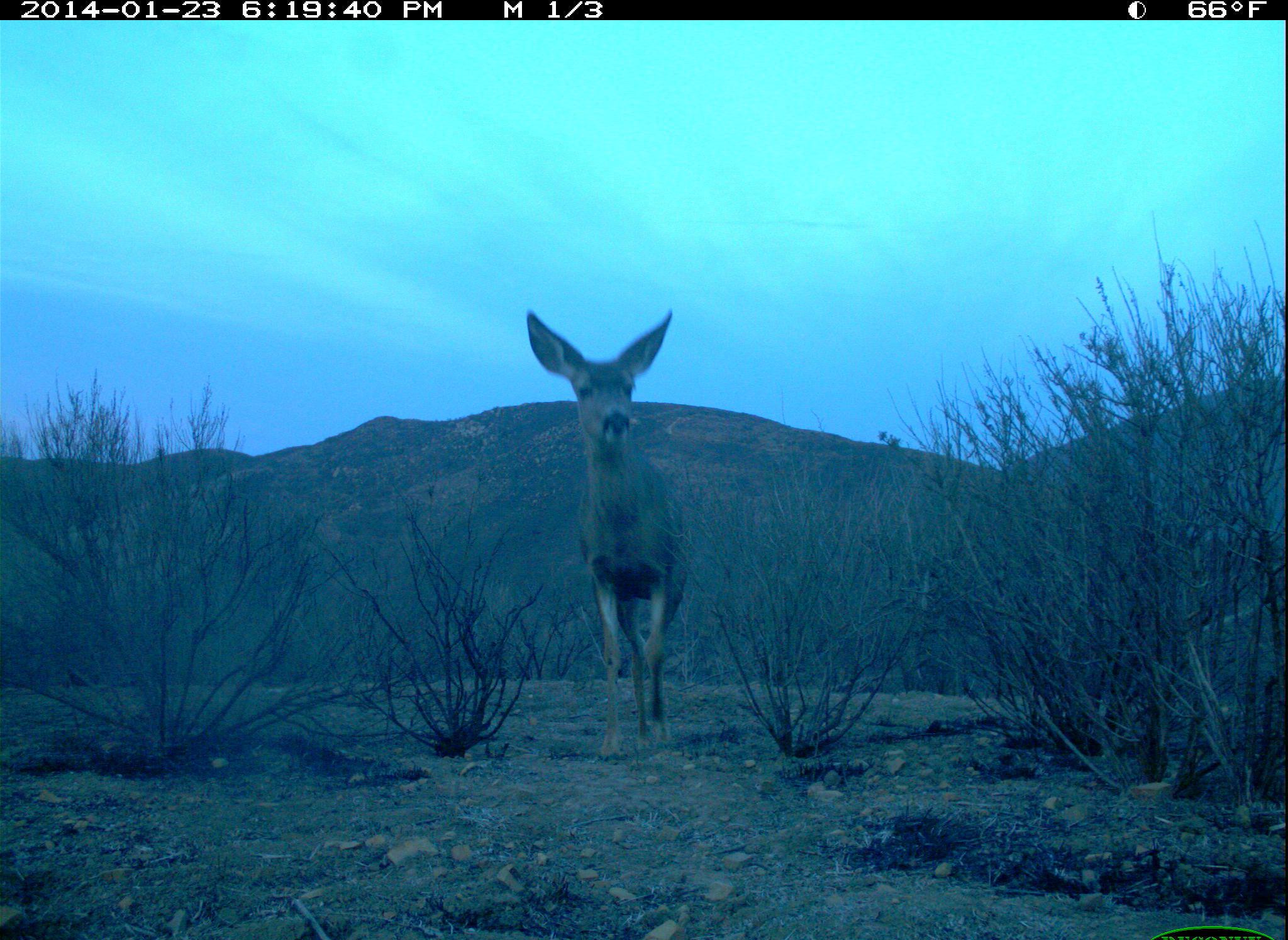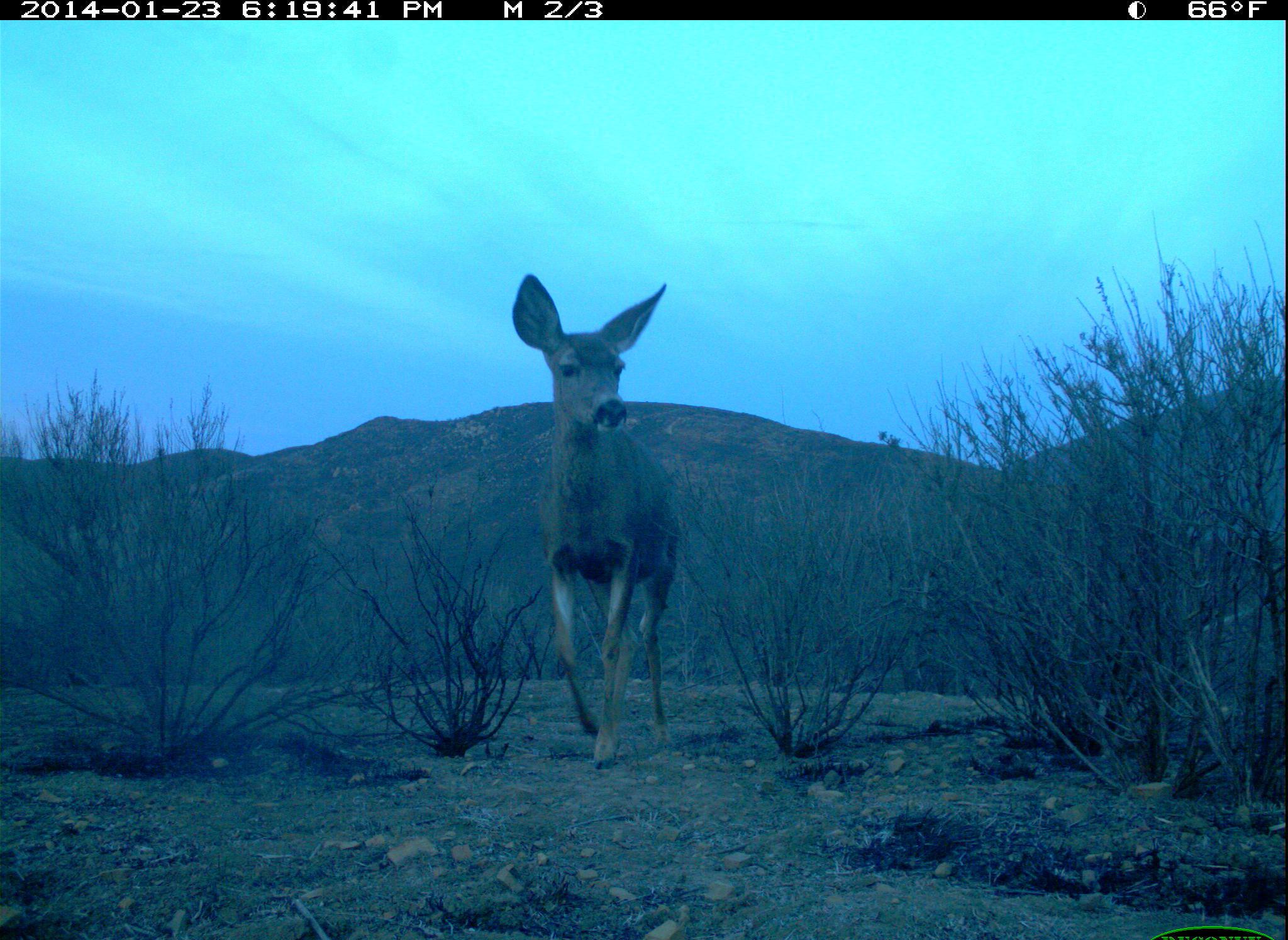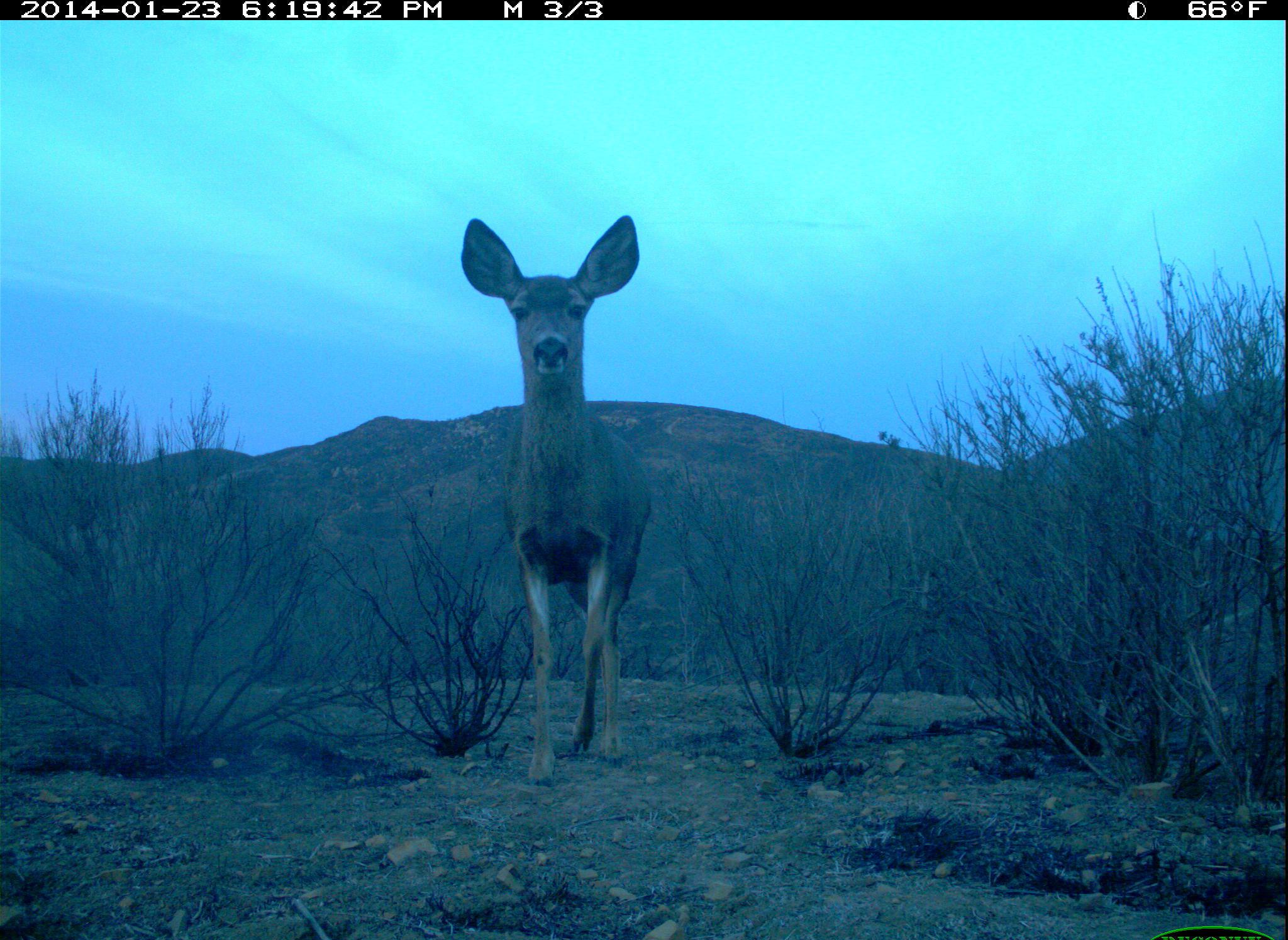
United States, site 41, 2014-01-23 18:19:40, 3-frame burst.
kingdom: Animalia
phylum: Chordata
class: Mammalia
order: Artiodactyla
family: Cervidae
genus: Odocoileus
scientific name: Odocoileus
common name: deer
Deer (Odocoileus).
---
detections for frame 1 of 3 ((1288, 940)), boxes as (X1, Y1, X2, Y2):
deer: (525, 308, 693, 763)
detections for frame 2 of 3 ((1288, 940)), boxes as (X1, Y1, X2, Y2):
deer: (510, 272, 680, 772)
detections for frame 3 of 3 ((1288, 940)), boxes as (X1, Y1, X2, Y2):
deer: (460, 214, 654, 789)